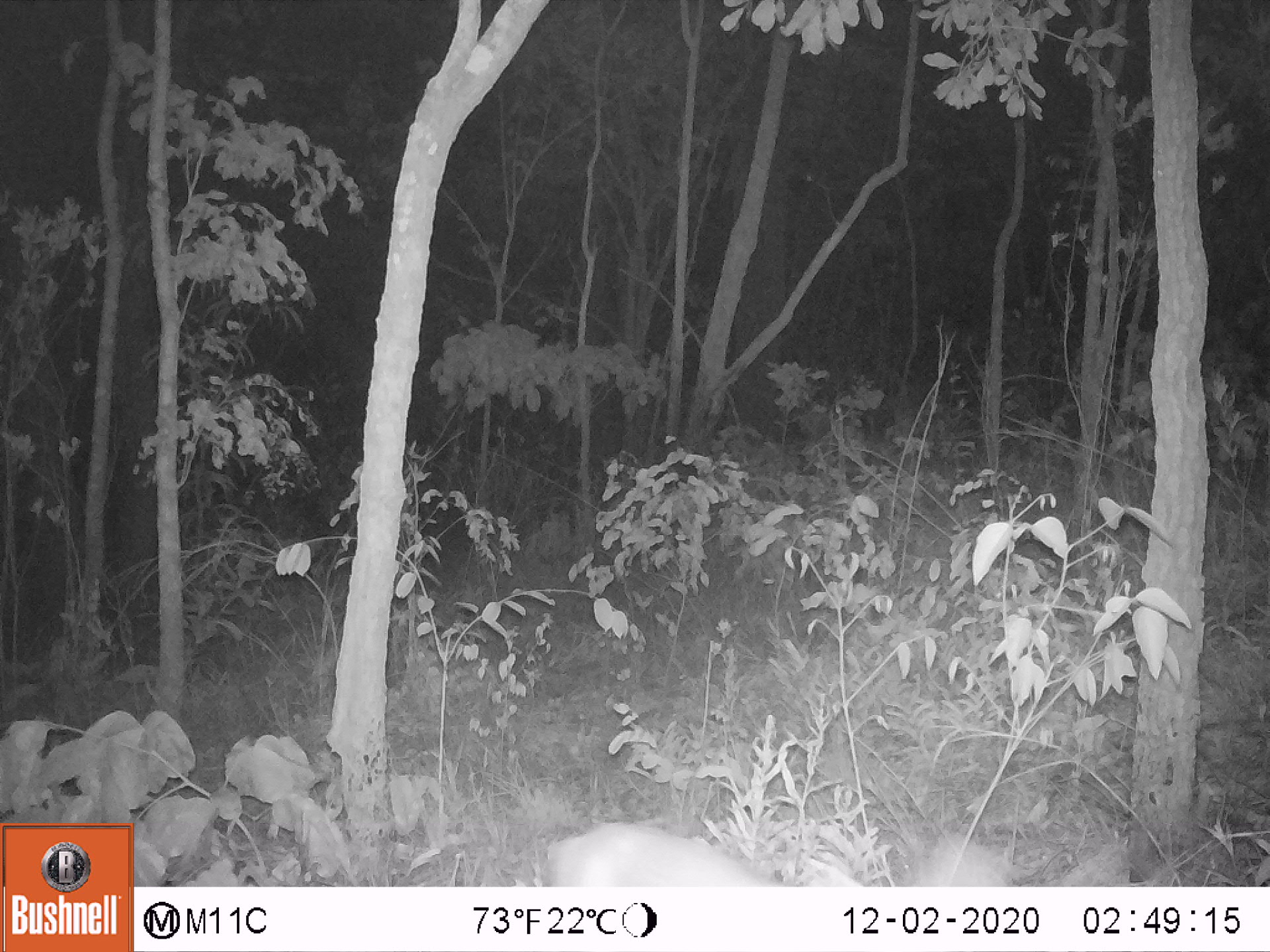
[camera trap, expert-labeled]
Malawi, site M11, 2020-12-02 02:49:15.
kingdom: Animalia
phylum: Chordata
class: Mammalia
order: Artiodactyla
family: Bovidae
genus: Sylvicapra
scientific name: Sylvicapra grimmia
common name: common duiker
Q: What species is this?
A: Common duiker (Sylvicapra grimmia).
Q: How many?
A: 1.